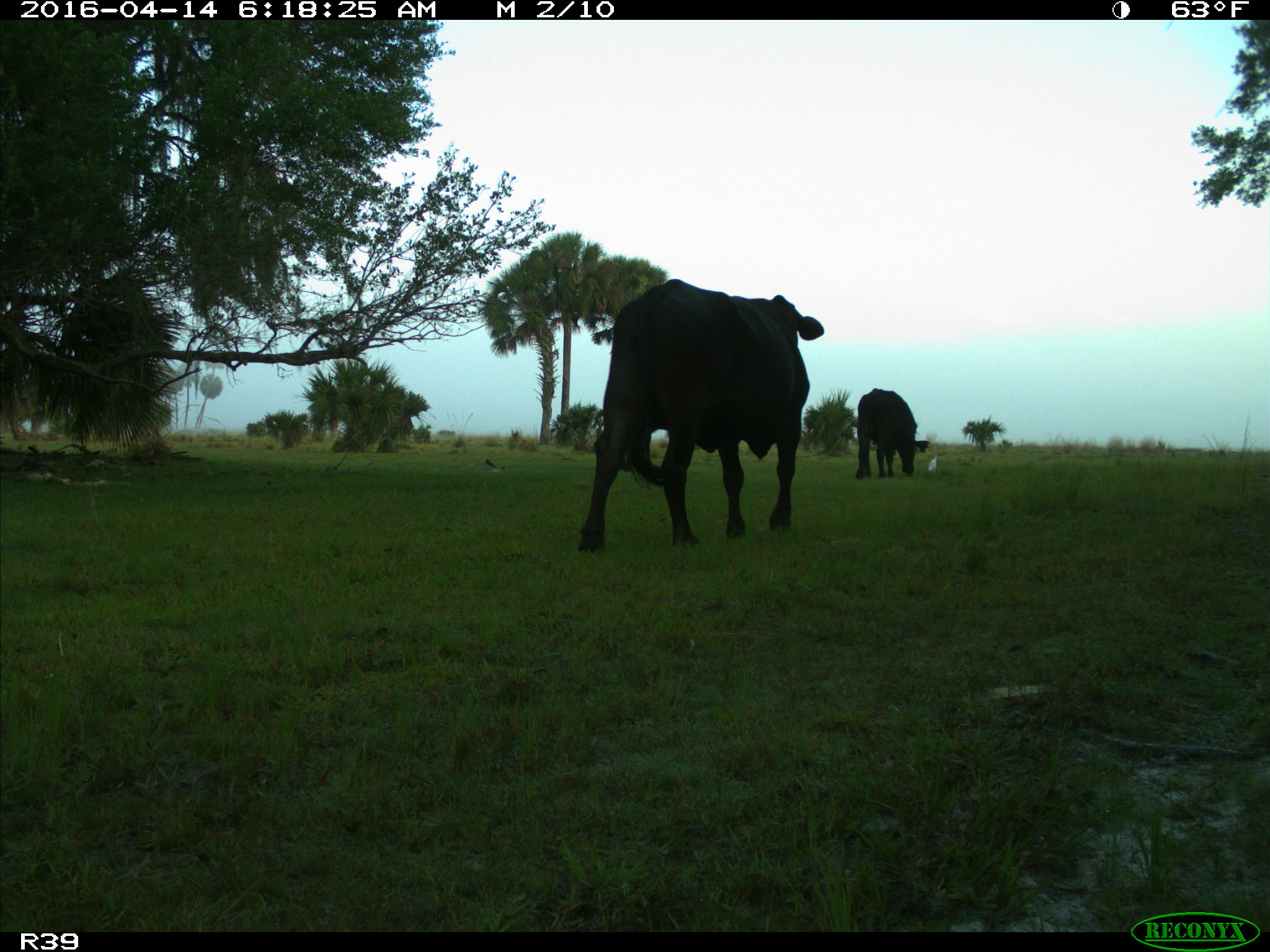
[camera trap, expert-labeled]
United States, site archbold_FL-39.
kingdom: Animalia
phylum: Chordata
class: Mammalia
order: Artiodactyla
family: Bovidae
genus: Bos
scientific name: Bos taurus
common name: domestic cow